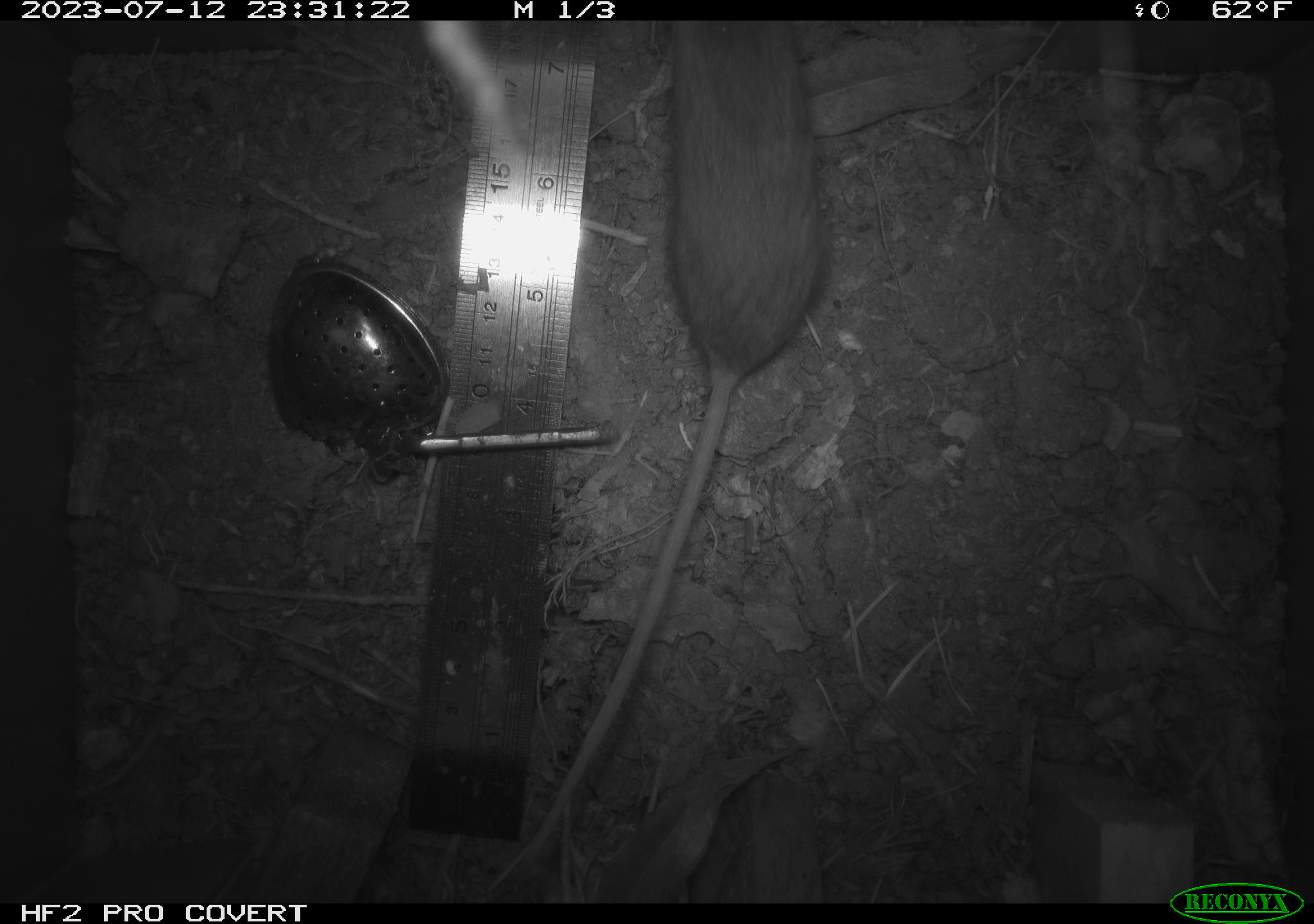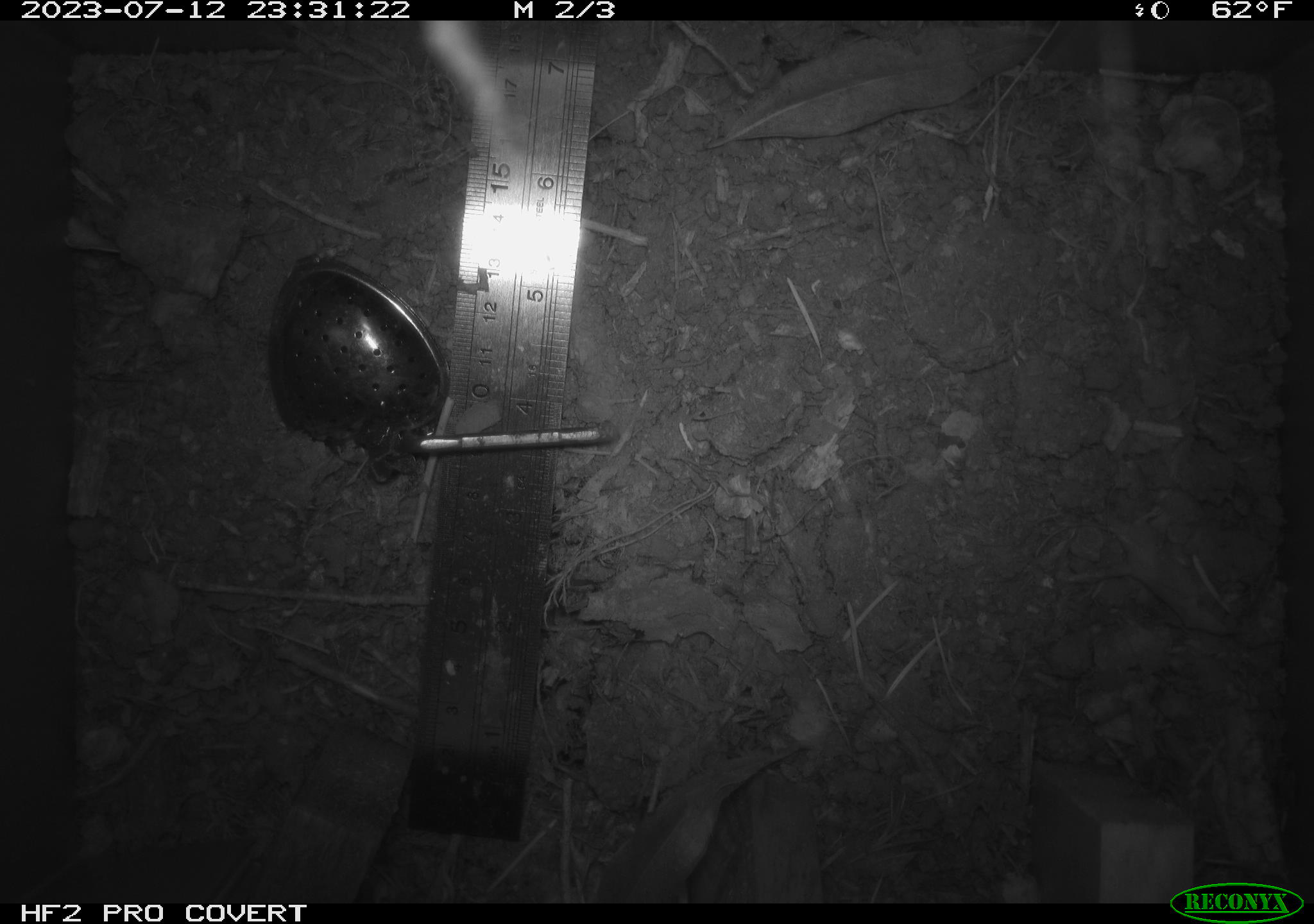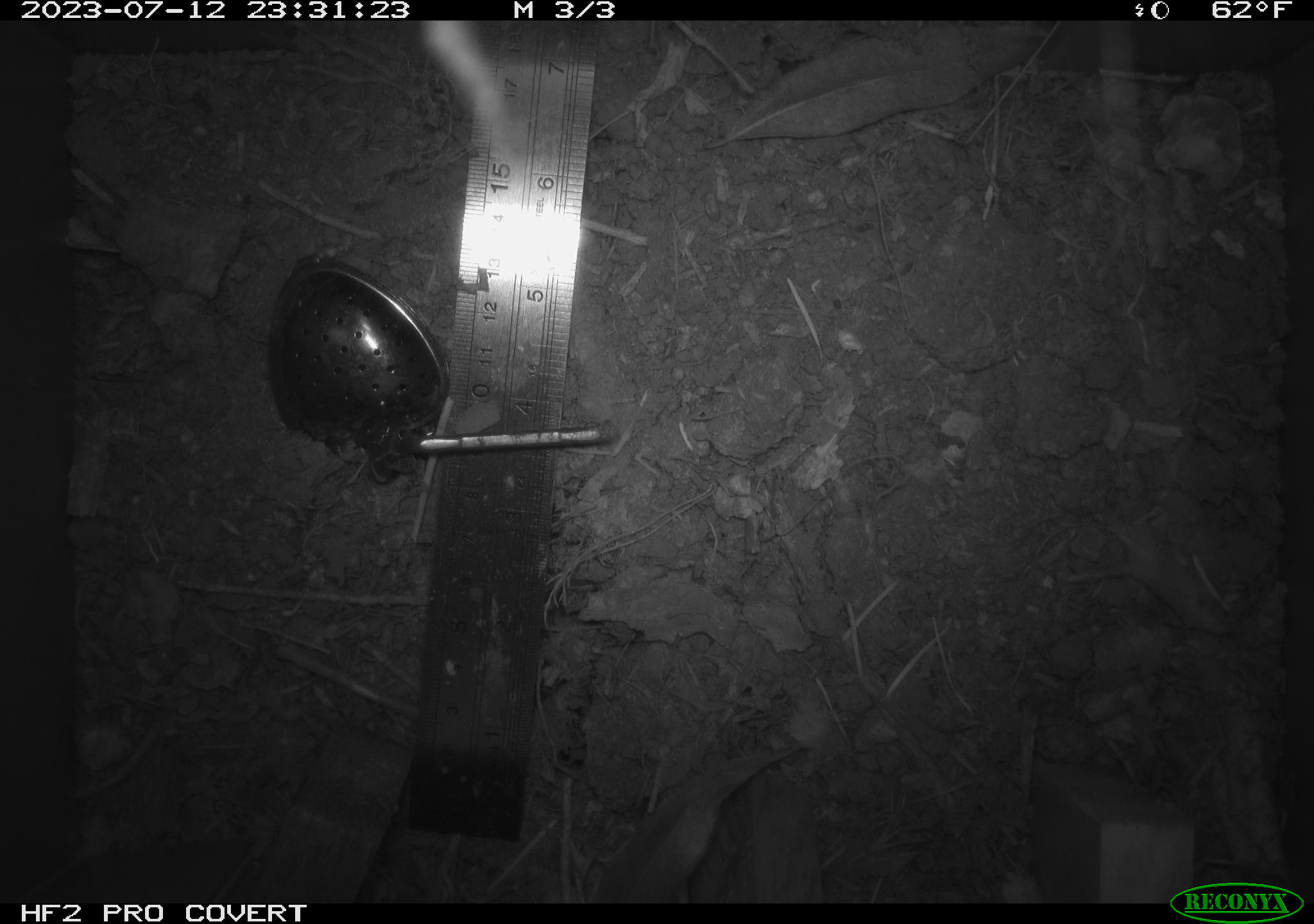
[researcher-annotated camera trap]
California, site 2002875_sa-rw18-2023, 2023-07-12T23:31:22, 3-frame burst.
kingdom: Animalia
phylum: Chordata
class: Mammalia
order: Rodentia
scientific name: Rodentia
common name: mouse species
Mouse species (Rodentia).